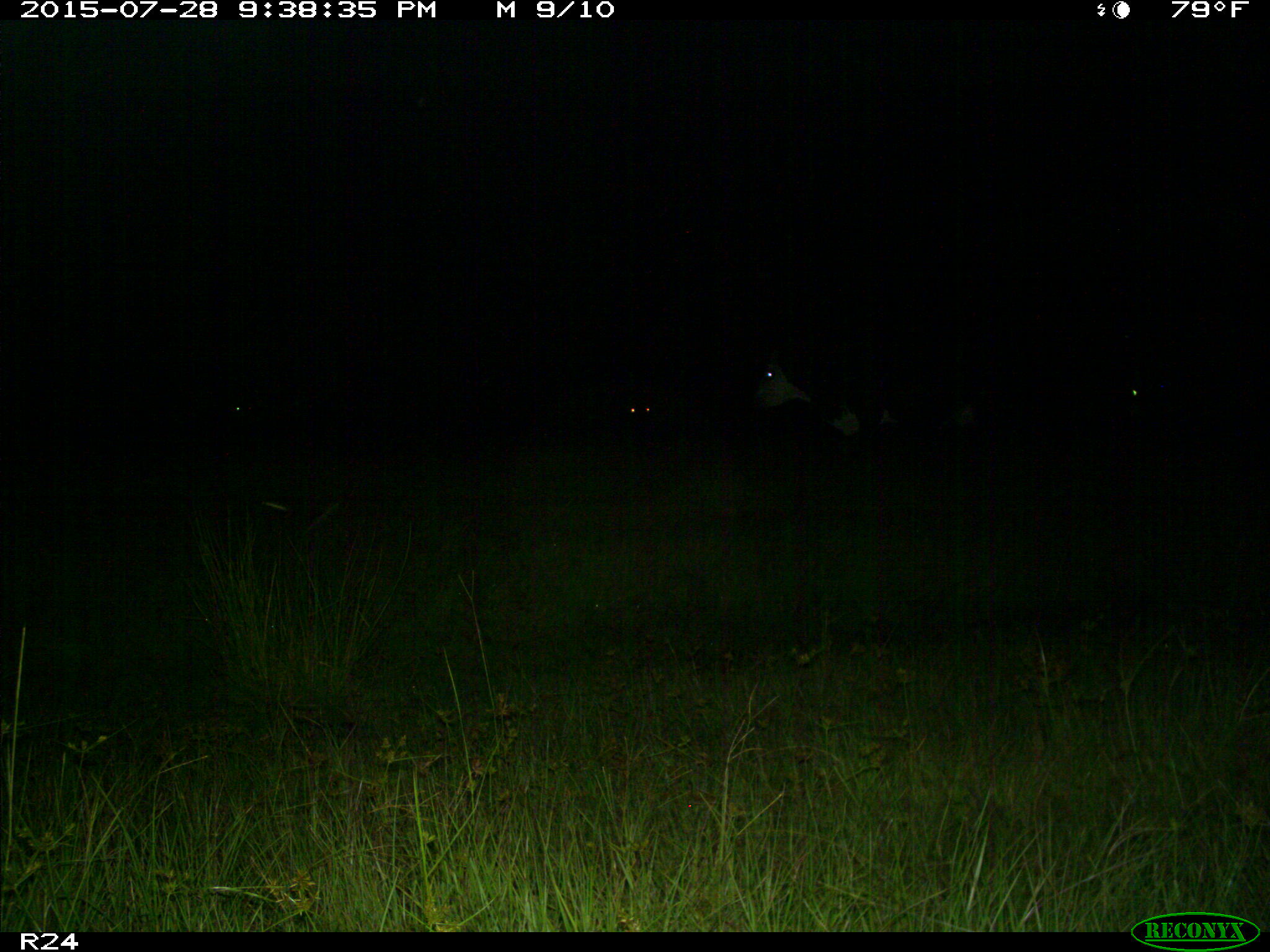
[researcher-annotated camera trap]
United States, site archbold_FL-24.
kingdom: Animalia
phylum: Chordata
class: Mammalia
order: Artiodactyla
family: Bovidae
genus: Bos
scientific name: Bos taurus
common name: domestic cow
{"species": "Bos taurus (domestic cow)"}